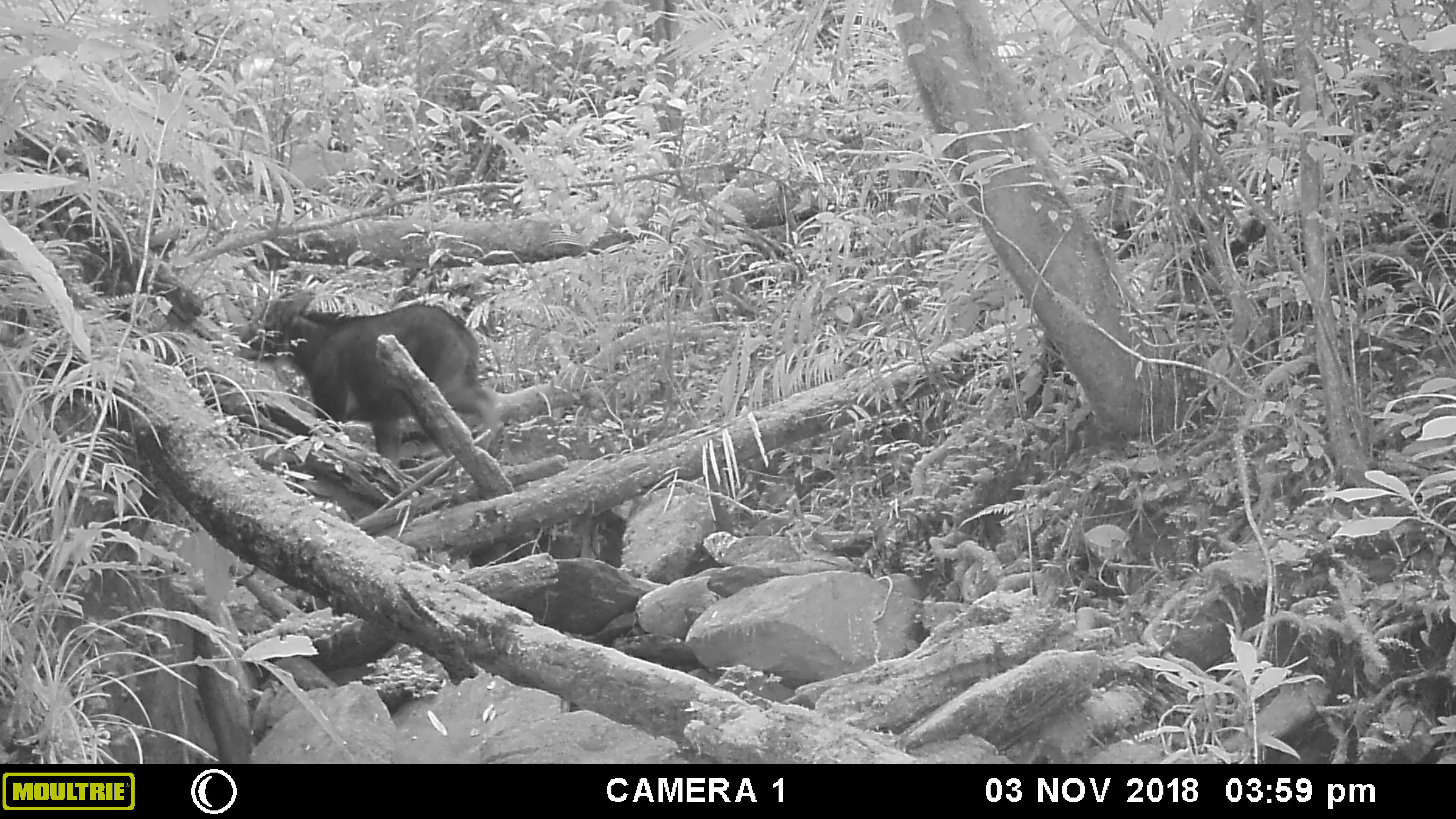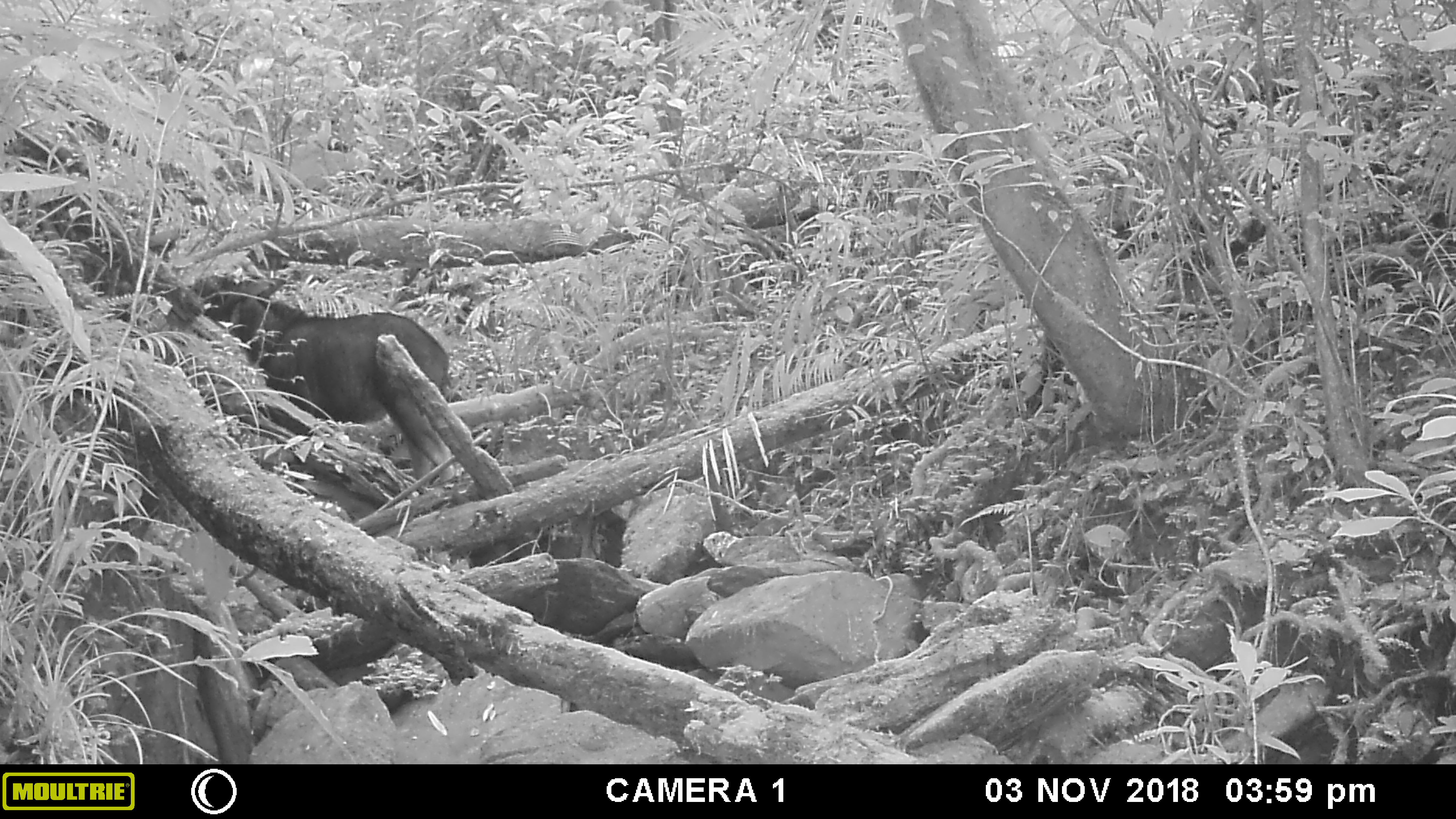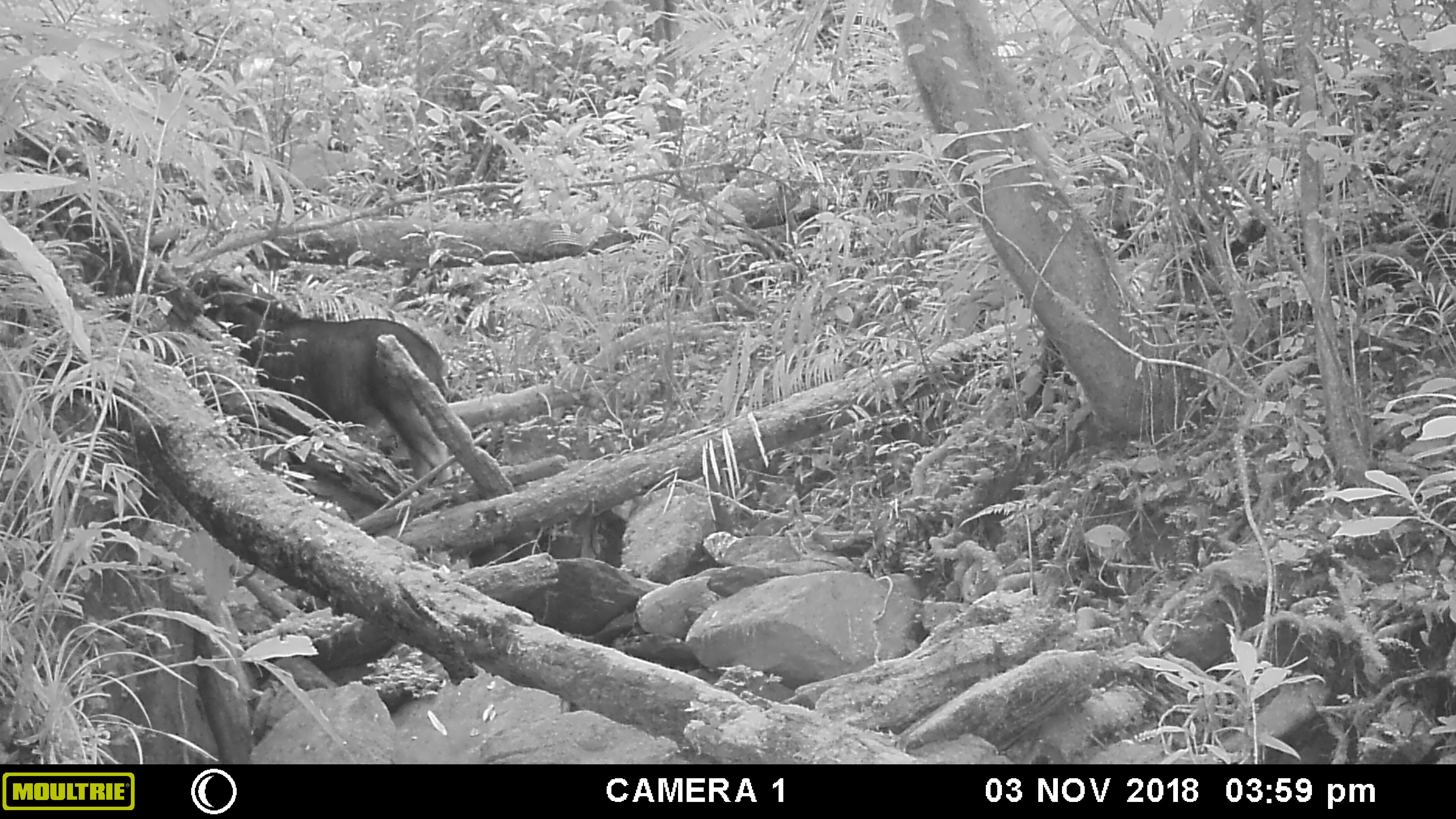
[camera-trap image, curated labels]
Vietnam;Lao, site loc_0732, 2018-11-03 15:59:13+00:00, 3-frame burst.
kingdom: Animalia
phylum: Chordata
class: Mammalia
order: Artiodactyla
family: Bovidae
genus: Capricornis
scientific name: Capricornis sumatraensis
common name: chinese serow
Chinese serow (Capricornis sumatraensis). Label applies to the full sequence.